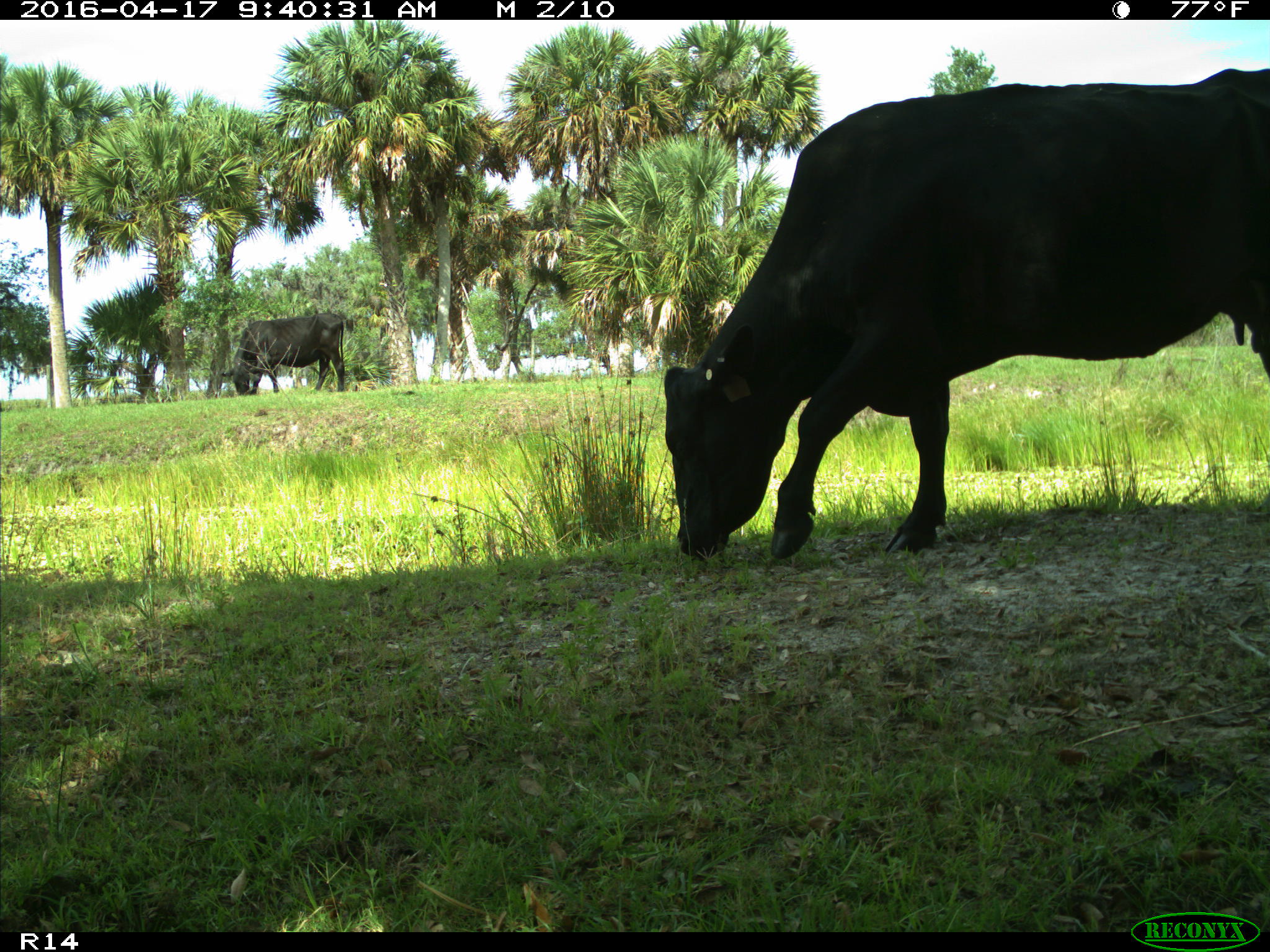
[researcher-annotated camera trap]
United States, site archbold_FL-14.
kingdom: Animalia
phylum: Chordata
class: Mammalia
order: Artiodactyla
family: Bovidae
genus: Bos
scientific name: Bos taurus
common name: domestic cow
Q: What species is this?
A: Bos taurus (domestic cow).